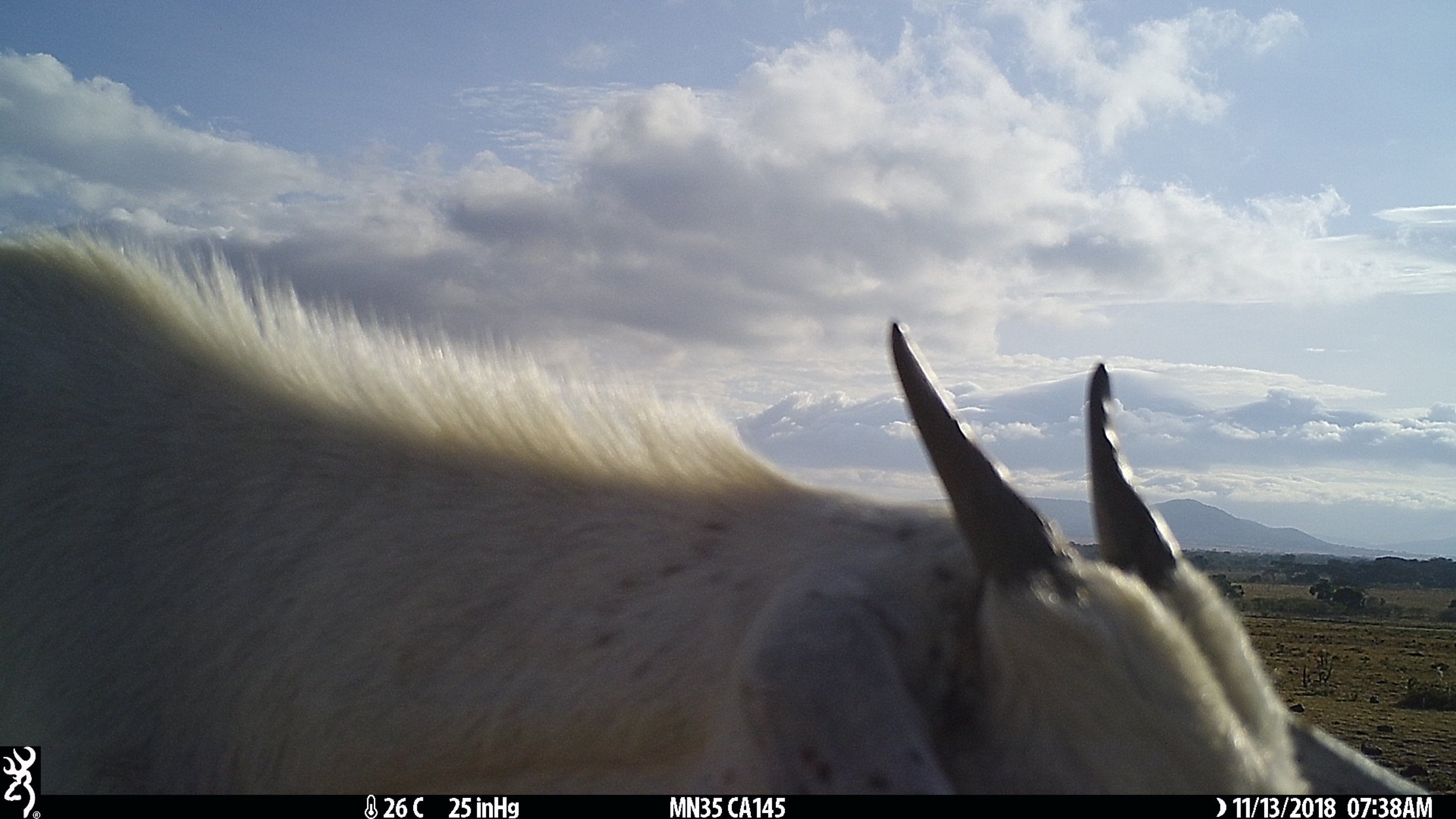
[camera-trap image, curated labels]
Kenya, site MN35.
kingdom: Animalia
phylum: Chordata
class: Mammalia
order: Artiodactyla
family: Bovidae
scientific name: Bovidae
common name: sheep or goat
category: shoat